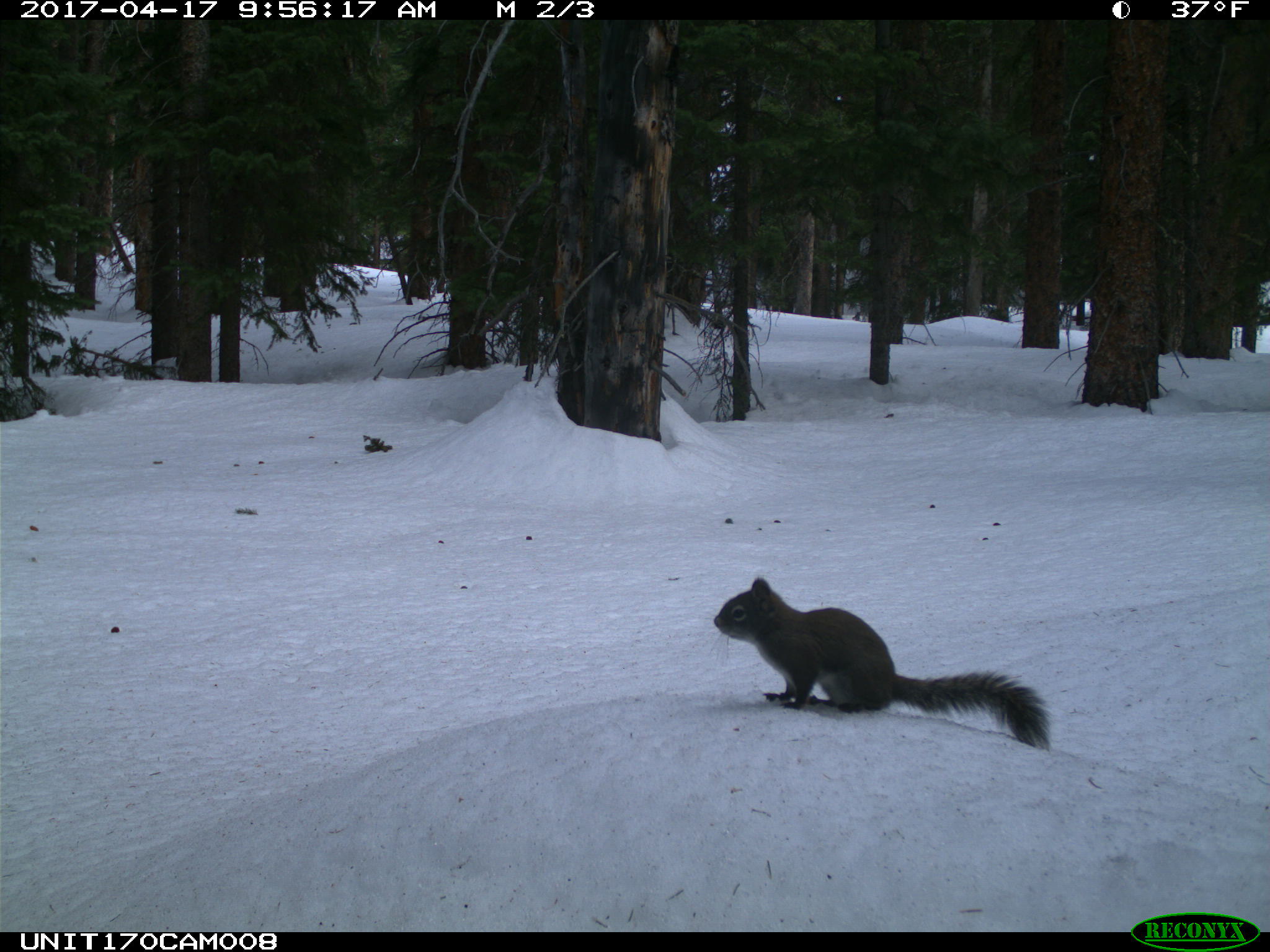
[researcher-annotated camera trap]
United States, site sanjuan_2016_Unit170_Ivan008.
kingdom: Animalia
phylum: Chordata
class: Mammalia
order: Rodentia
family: Sciuridae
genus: Tamiasciurus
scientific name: Tamiasciurus hudsonicus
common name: american red squirrel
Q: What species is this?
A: Tamiasciurus hudsonicus (american red squirrel).